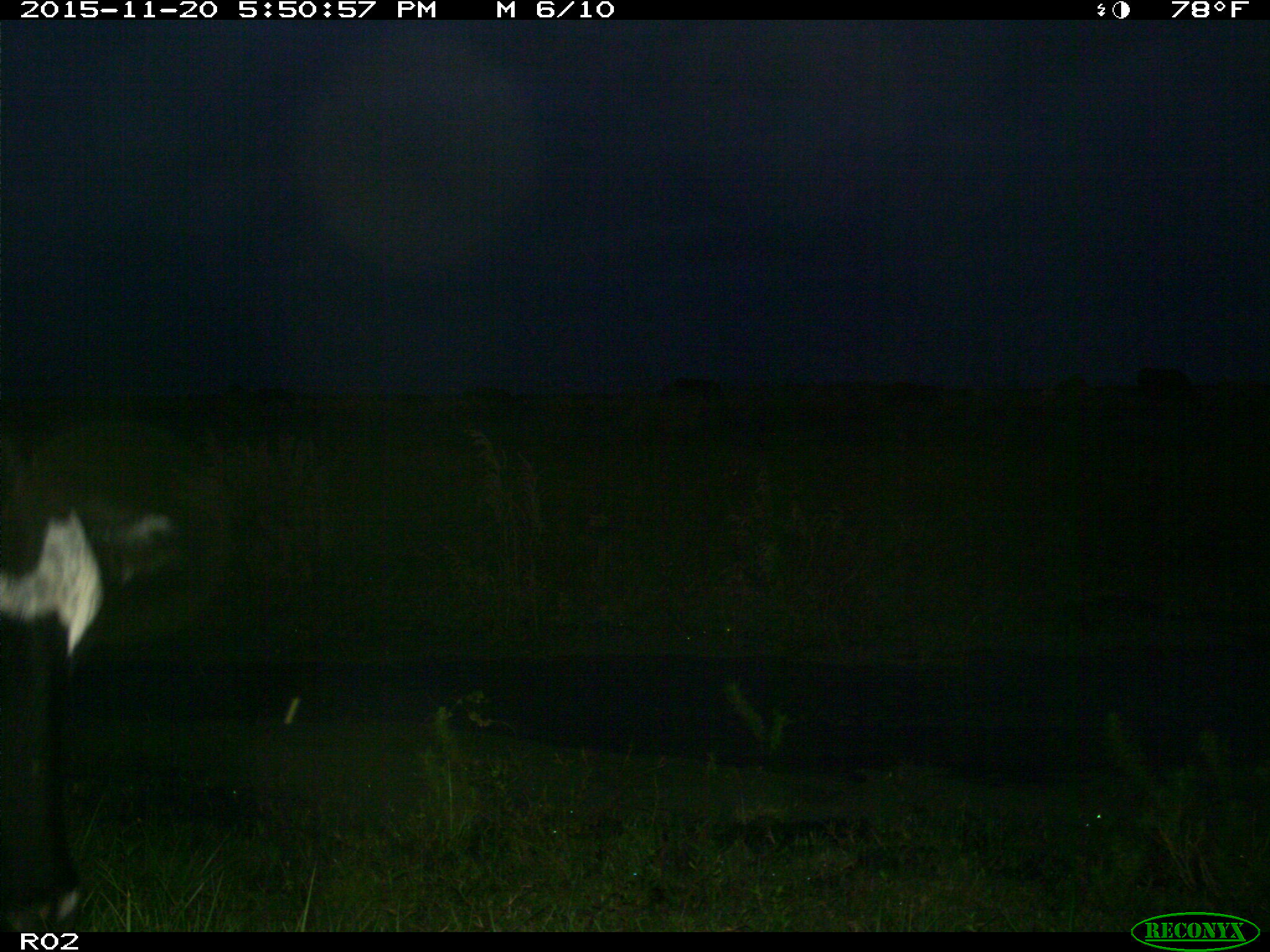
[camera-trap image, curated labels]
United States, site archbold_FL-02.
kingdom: Animalia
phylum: Chordata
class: Mammalia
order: Artiodactyla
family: Bovidae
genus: Bos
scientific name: Bos taurus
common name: domestic cow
Bos taurus (domestic cow).